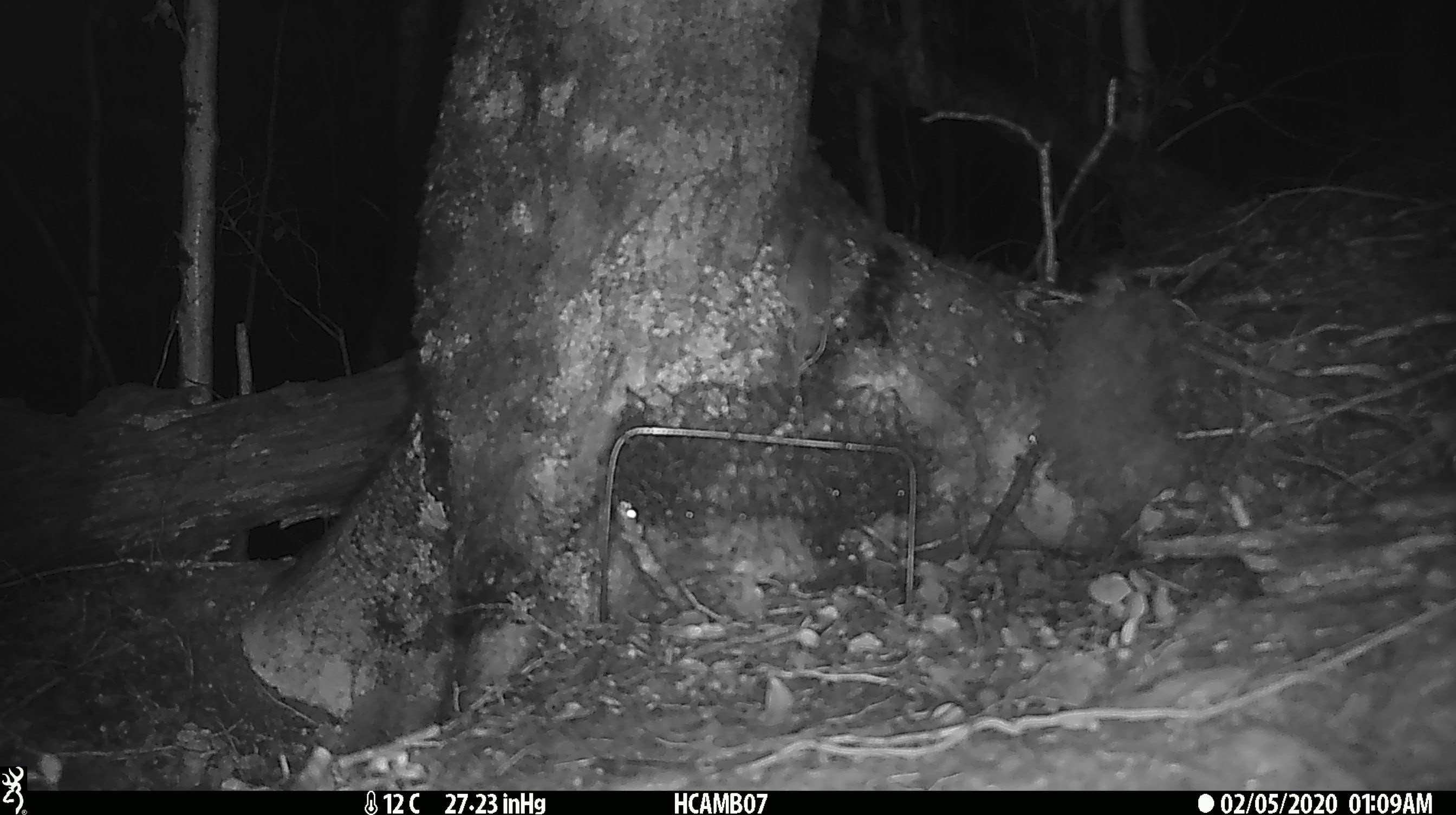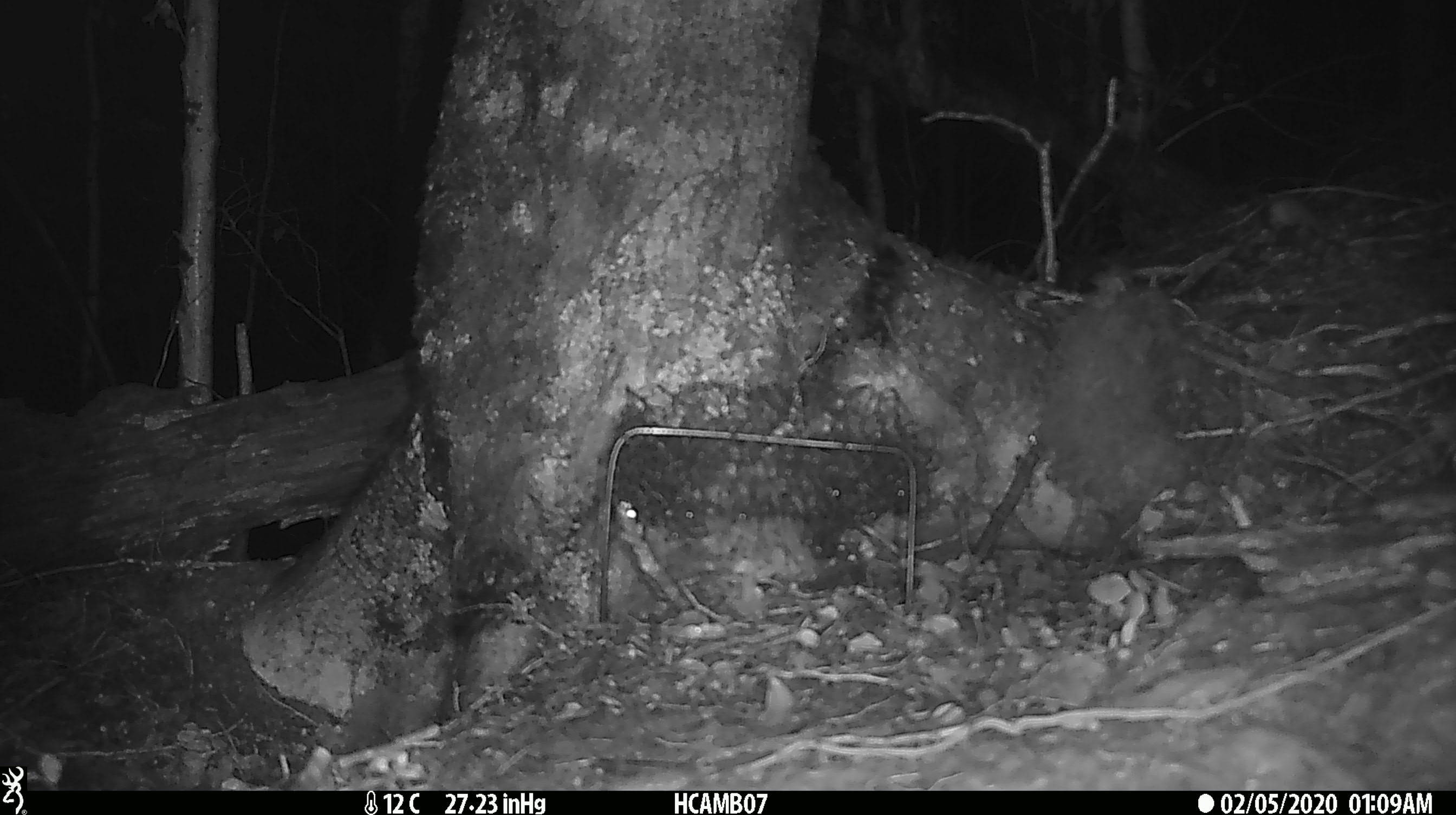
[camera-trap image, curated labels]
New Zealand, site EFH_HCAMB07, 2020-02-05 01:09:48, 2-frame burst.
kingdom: Animalia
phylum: Chordata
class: Mammalia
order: Rodentia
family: Muridae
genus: Mus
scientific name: Mus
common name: mouse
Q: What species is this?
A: Mouse (Mus).